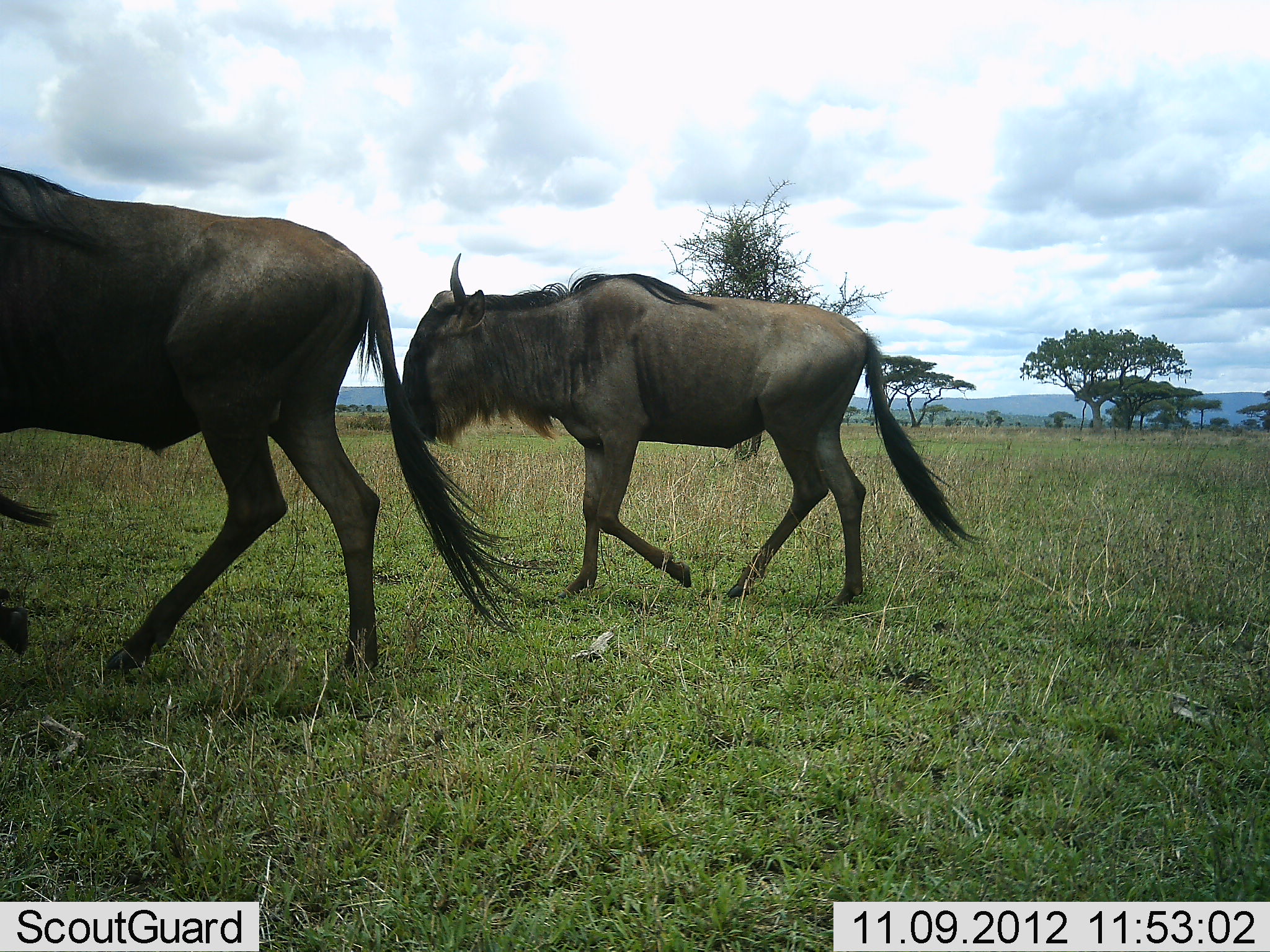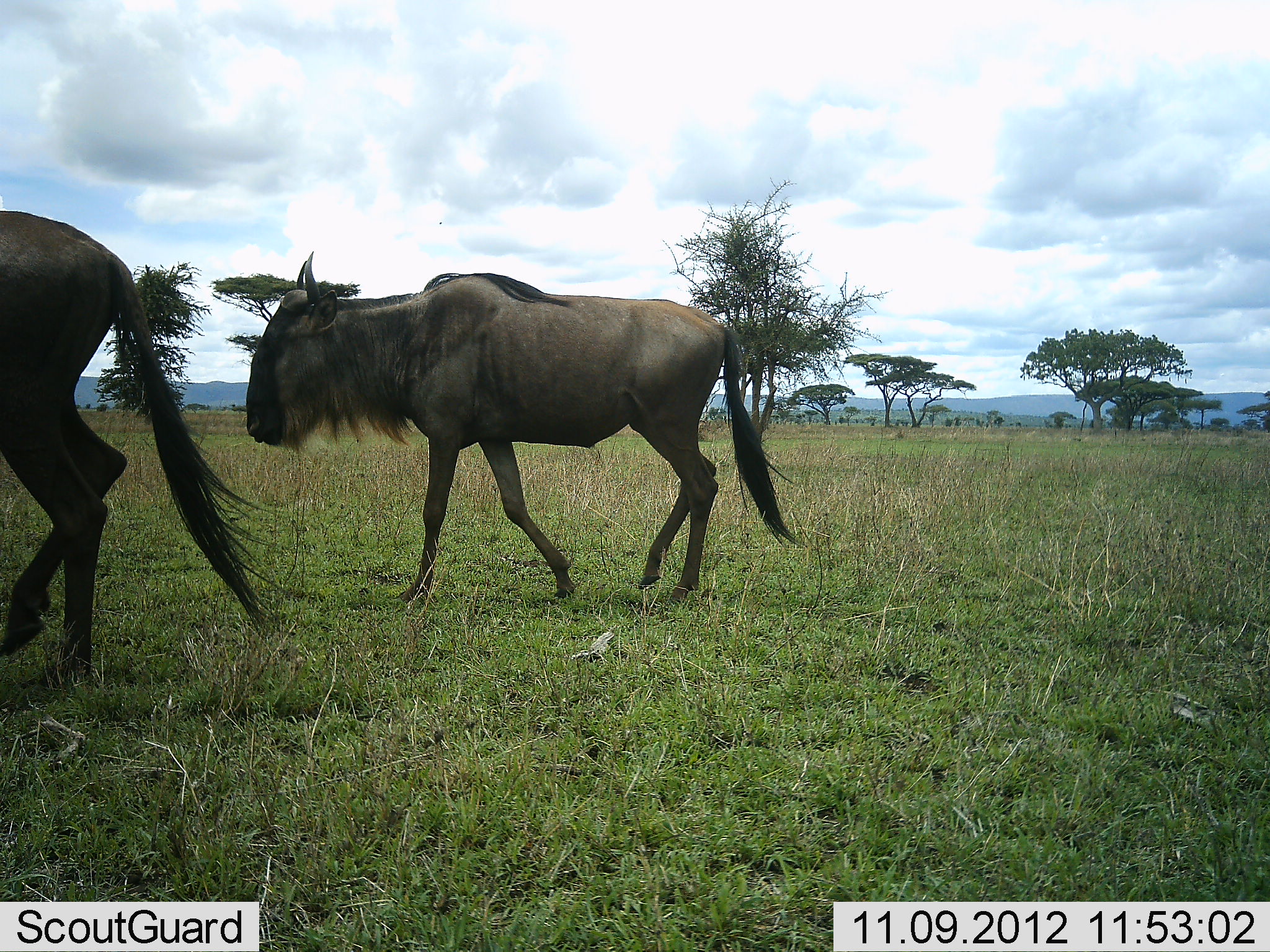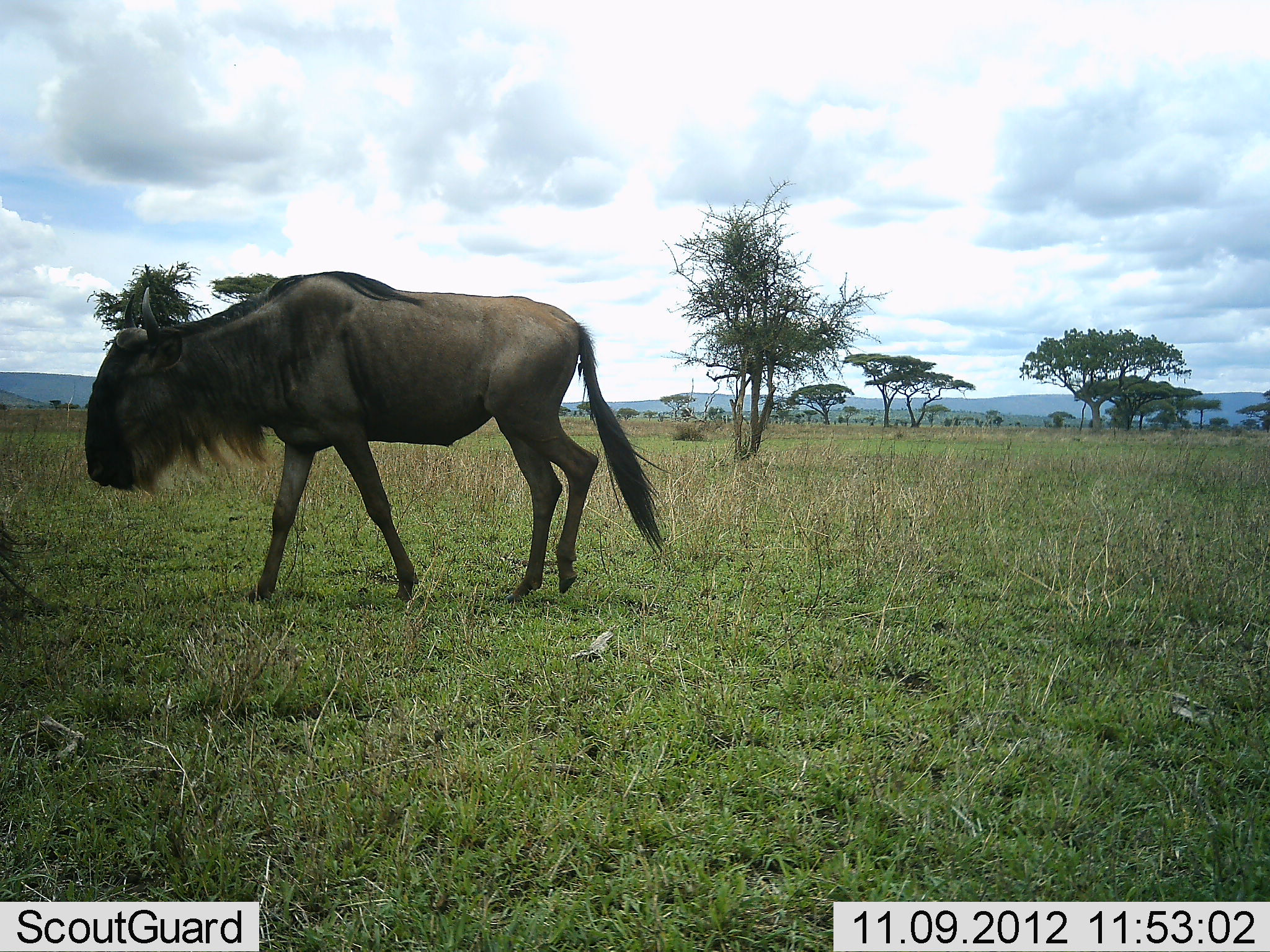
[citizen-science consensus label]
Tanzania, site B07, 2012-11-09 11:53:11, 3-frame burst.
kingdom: Animalia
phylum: Chordata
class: Mammalia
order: Artiodactyla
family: Bovidae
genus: Connochaetes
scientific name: Connochaetes taurinus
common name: blue wildebeest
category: wildebeest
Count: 2.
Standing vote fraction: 0%.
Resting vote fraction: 0%.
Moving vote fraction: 100%.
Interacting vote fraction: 0%.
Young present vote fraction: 0%.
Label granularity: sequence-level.